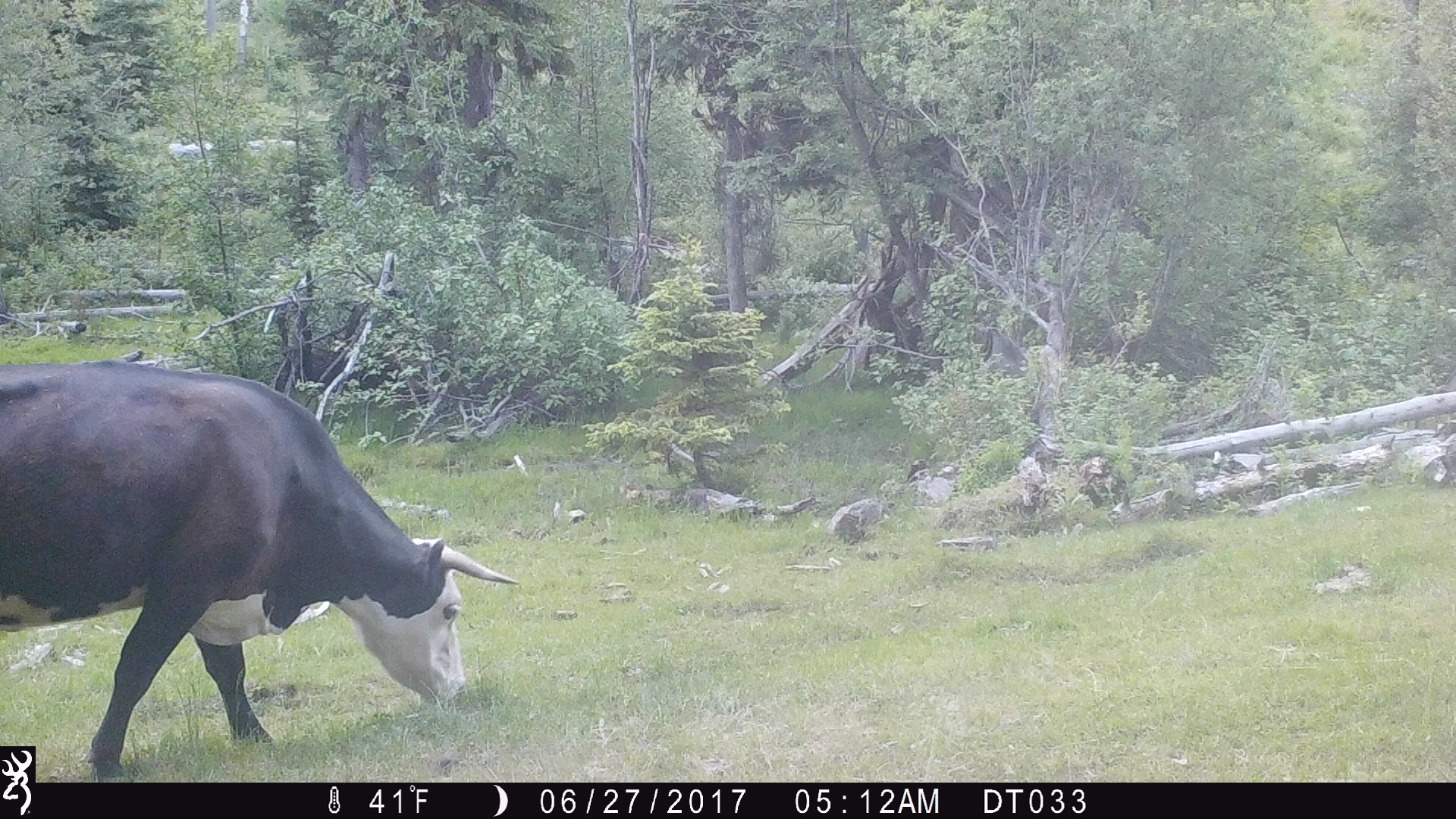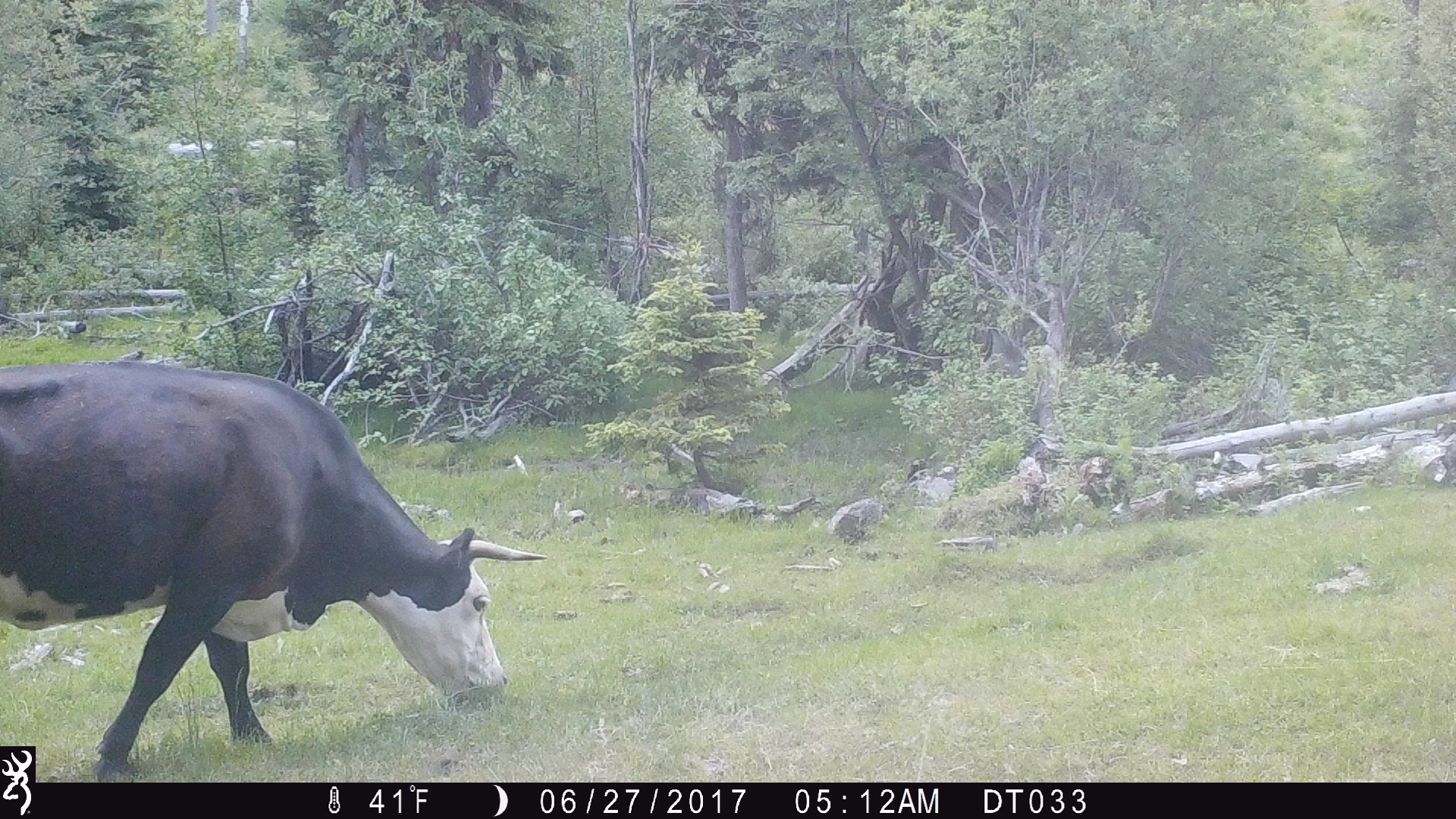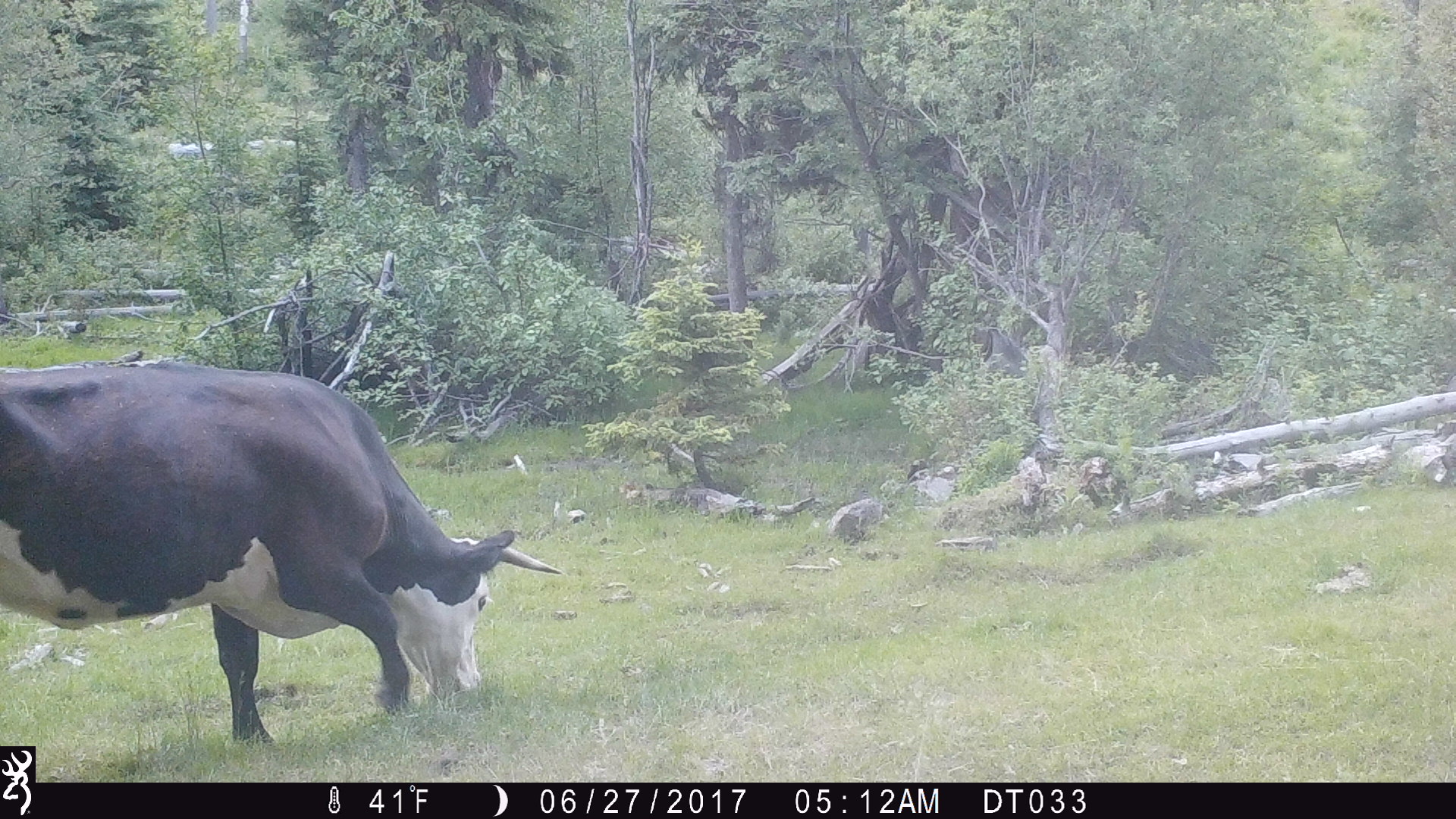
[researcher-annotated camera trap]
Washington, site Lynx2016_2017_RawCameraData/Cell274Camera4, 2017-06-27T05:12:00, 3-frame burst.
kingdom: Animalia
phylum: Chordata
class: Mammalia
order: Artiodactyla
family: Bovidae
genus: Bos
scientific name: Bos taurus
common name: domestic cattle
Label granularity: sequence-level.